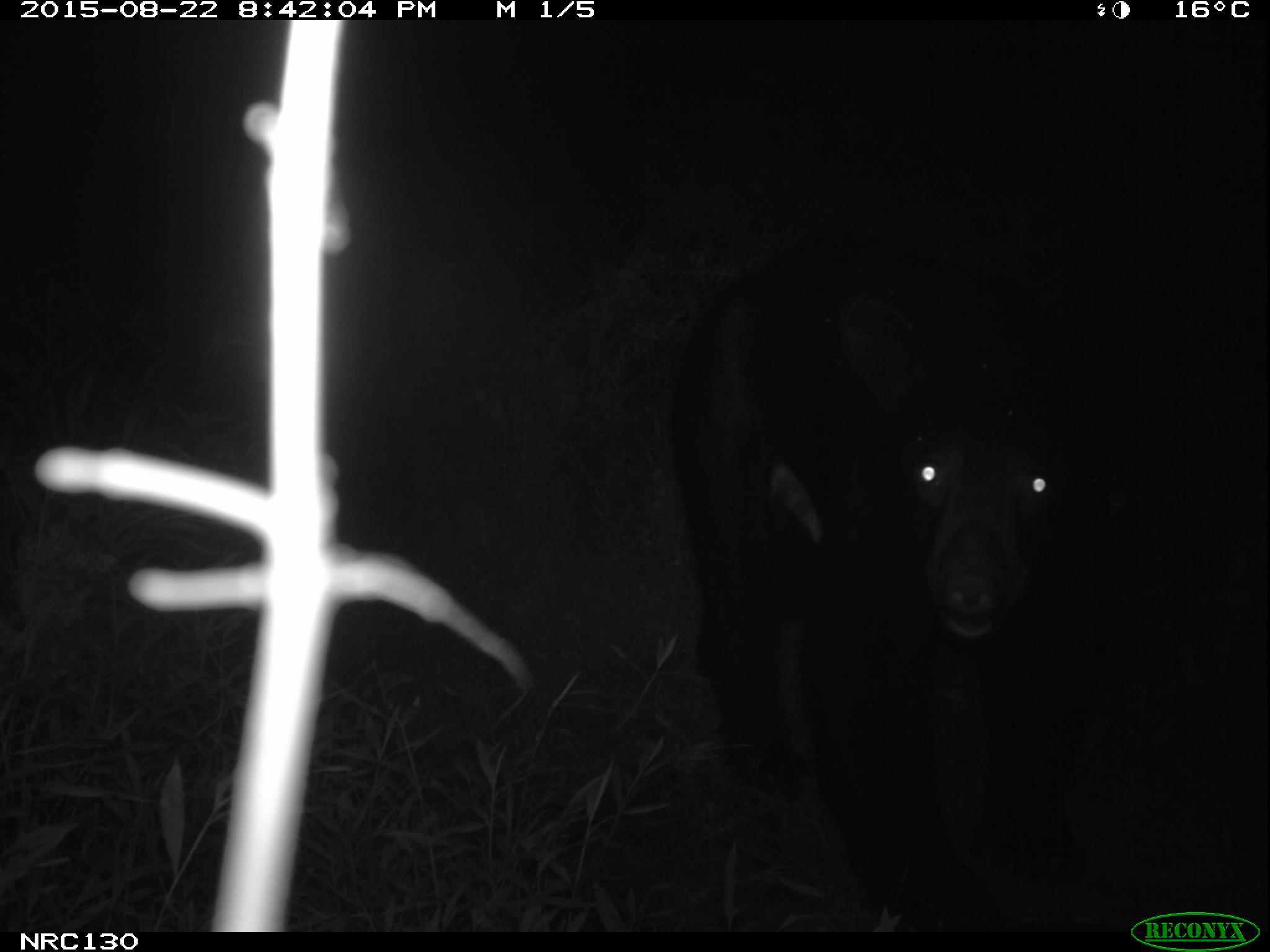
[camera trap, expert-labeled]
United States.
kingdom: Animalia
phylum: Chordata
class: Mammalia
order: Carnivora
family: Ursidae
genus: Ursus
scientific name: Ursus americanus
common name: american black bear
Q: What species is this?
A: American Black Bear (Ursus americanus).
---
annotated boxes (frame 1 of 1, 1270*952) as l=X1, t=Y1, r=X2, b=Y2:
American Black Bear: l=831, t=292, r=1140, b=703